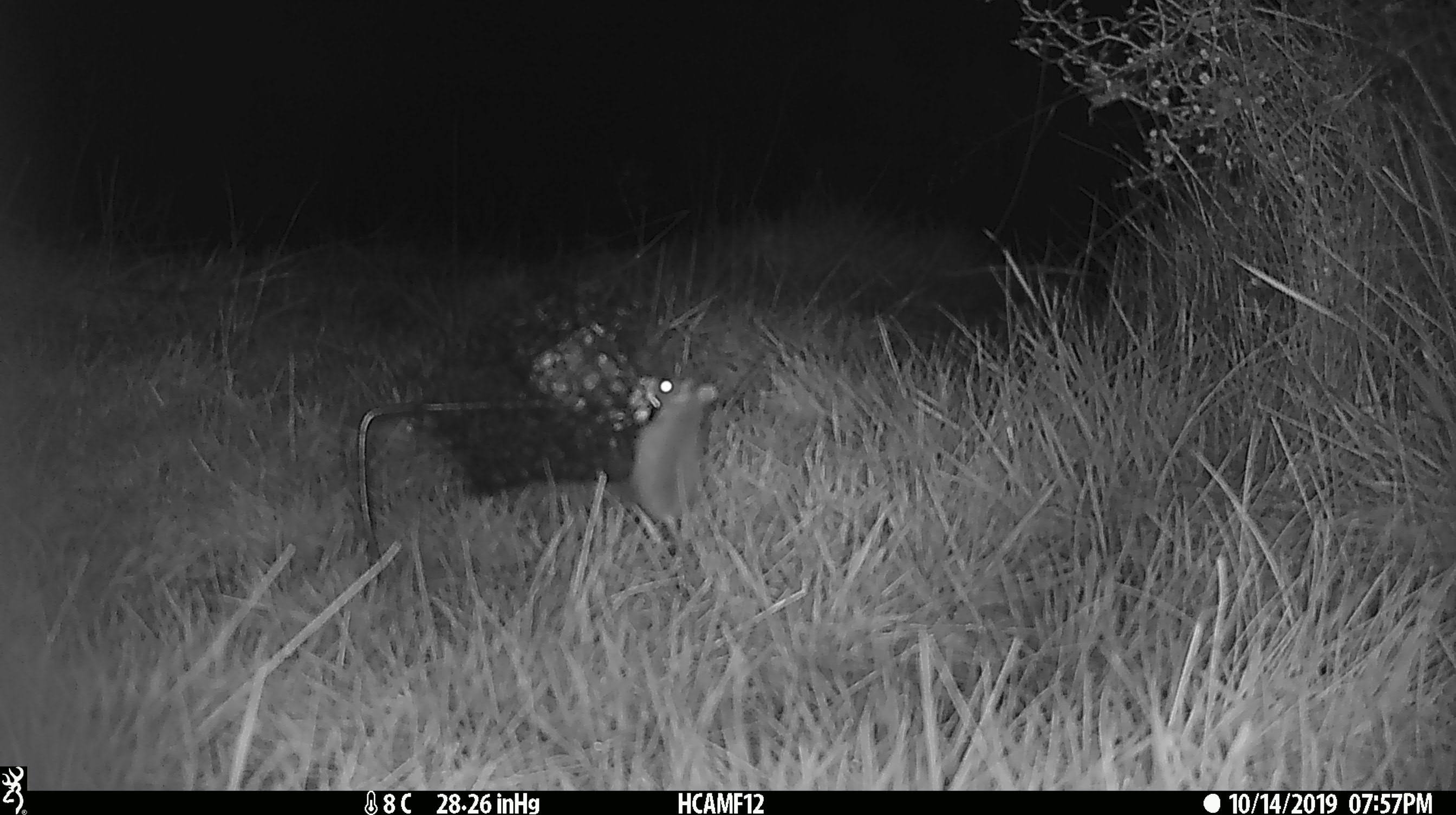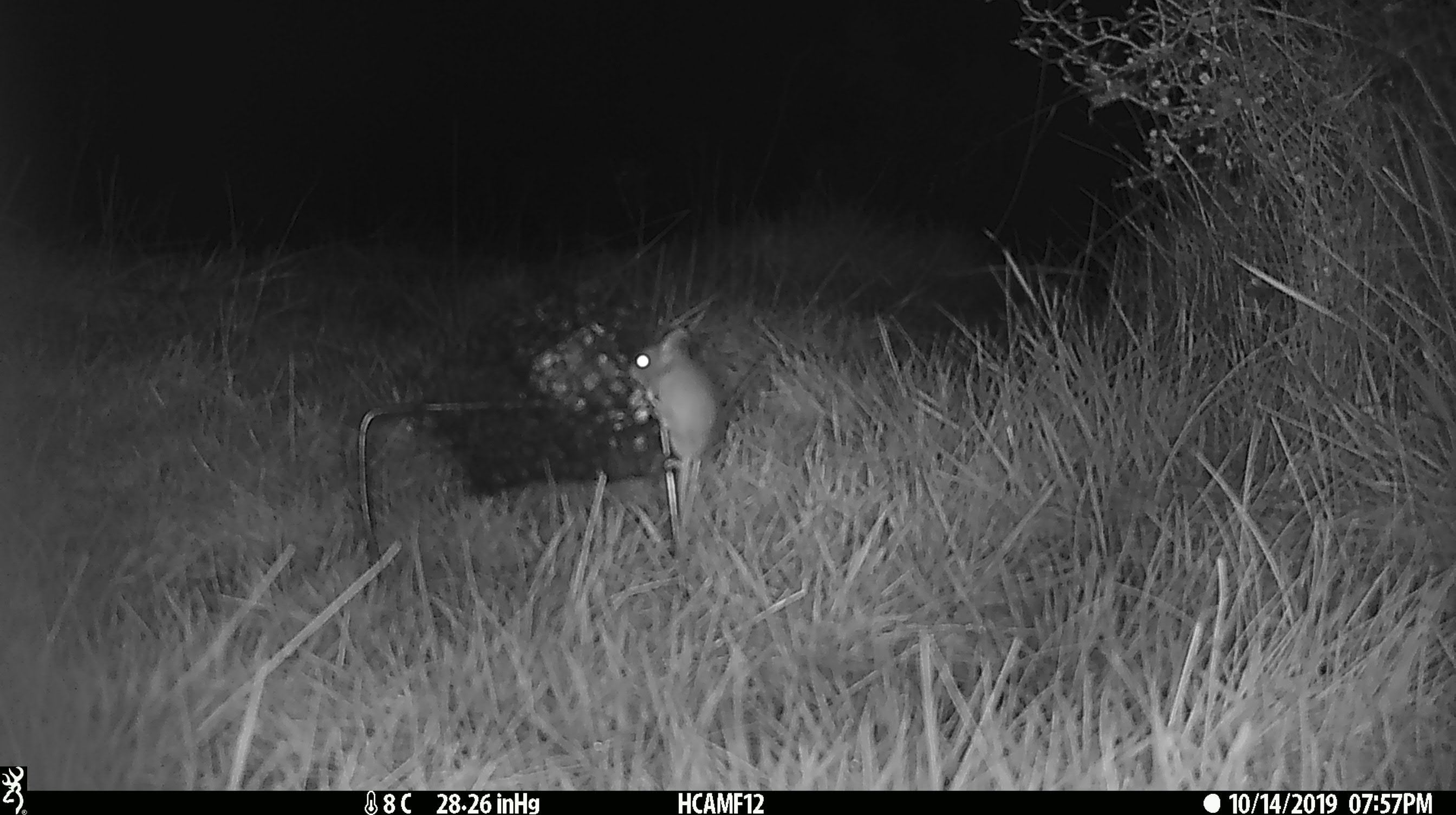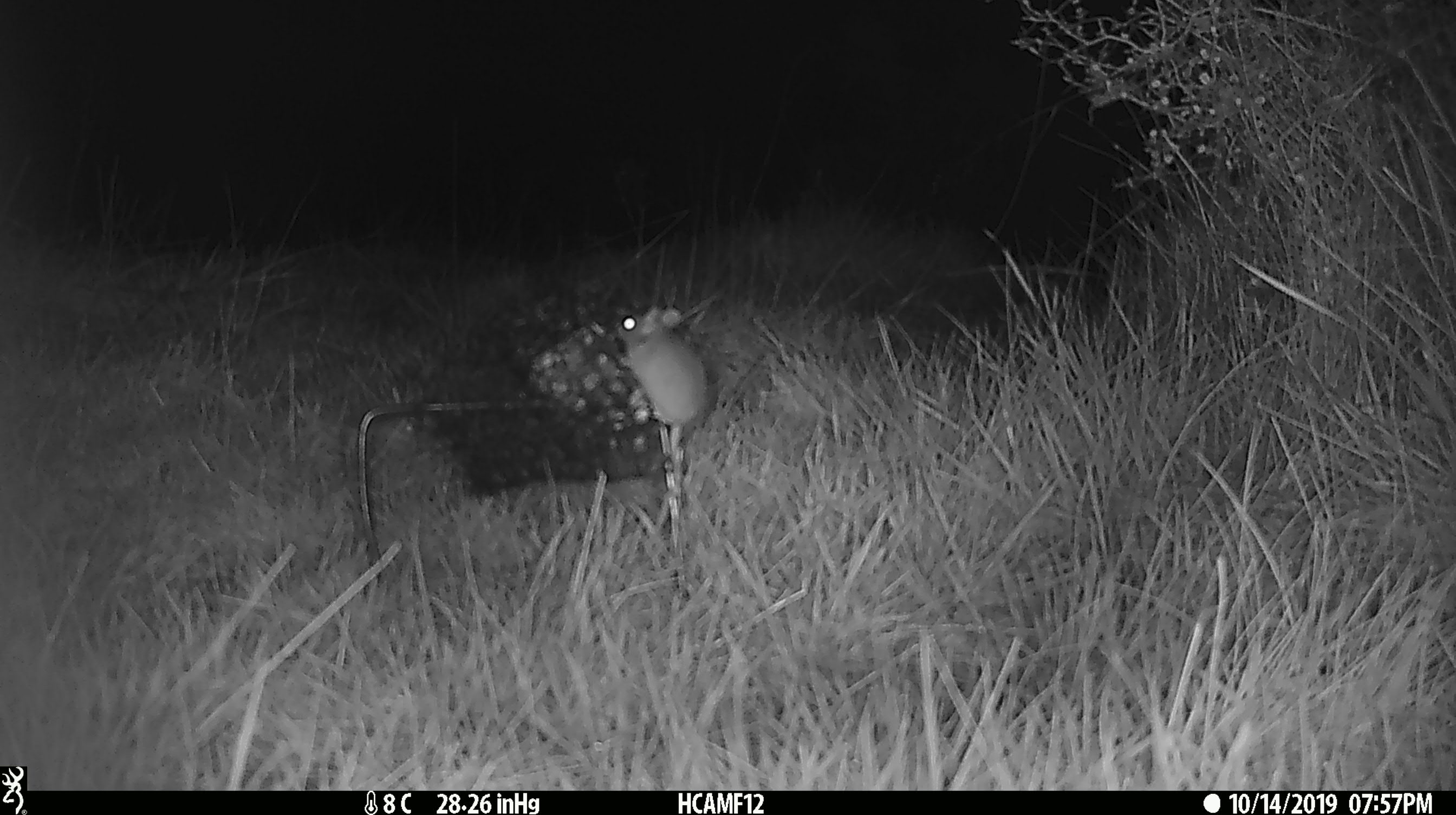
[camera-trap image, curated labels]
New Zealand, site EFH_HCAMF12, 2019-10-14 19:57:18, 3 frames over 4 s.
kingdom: Animalia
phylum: Chordata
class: Mammalia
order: Rodentia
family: Muridae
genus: Mus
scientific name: Mus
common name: mouse